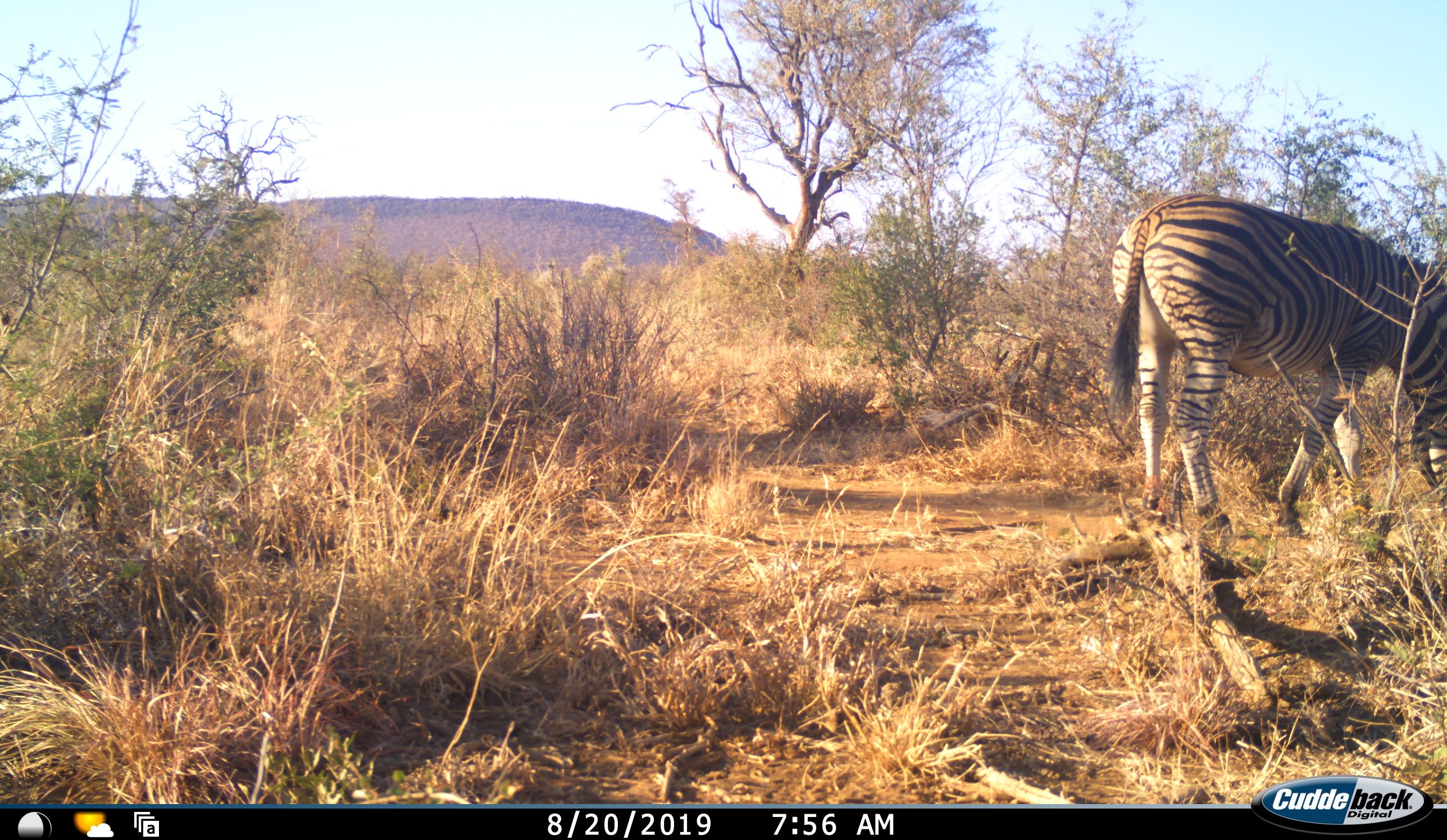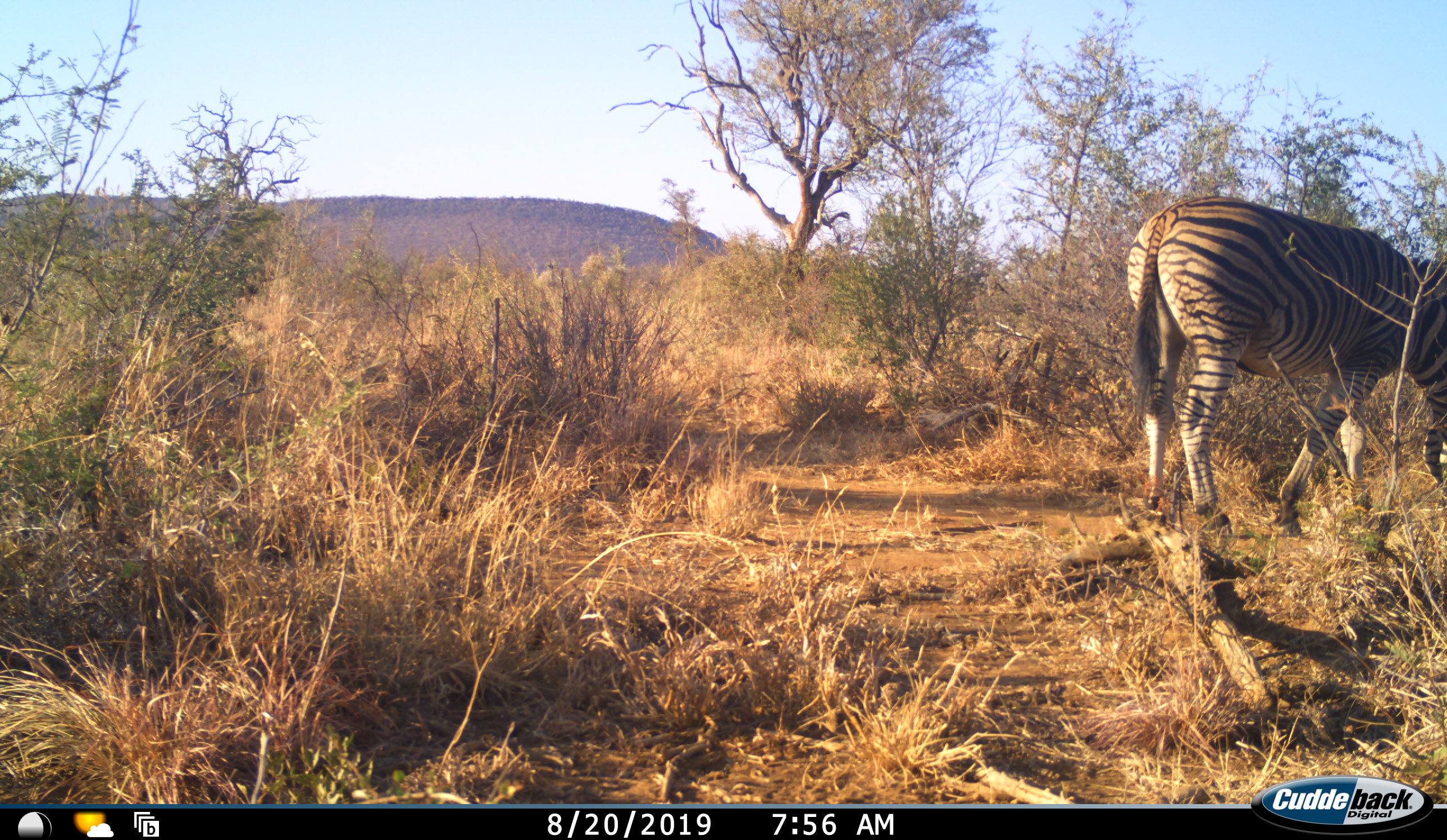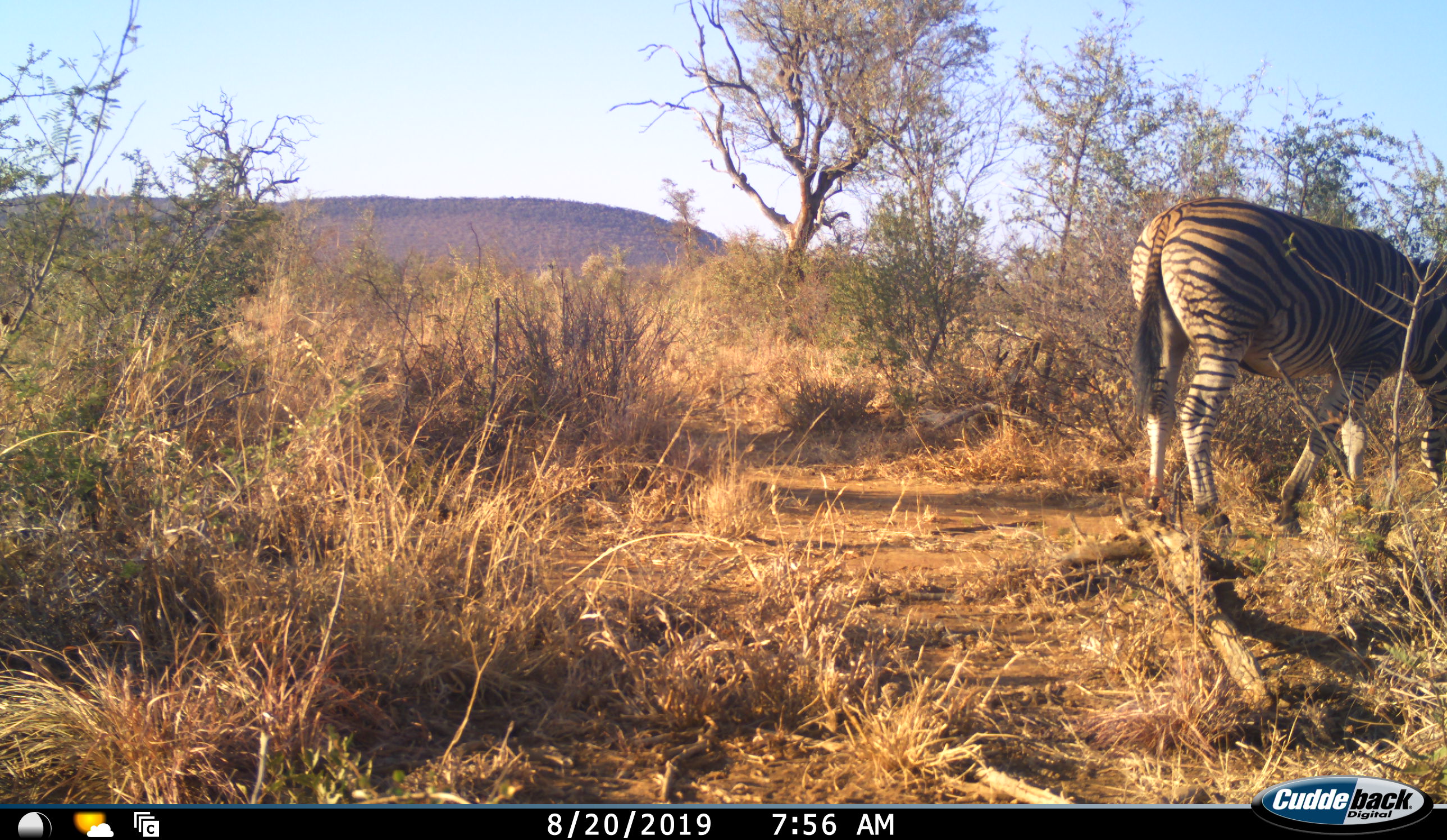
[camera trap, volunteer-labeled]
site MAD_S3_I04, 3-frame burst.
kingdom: Animalia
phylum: Chordata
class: Mammalia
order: Perissodactyla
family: Equidae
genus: Equus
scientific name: Equus quagga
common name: plains zebra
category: zebraplains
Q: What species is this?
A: Zebraplains (plains zebra) (Equus quagga).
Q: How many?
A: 1.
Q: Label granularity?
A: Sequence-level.